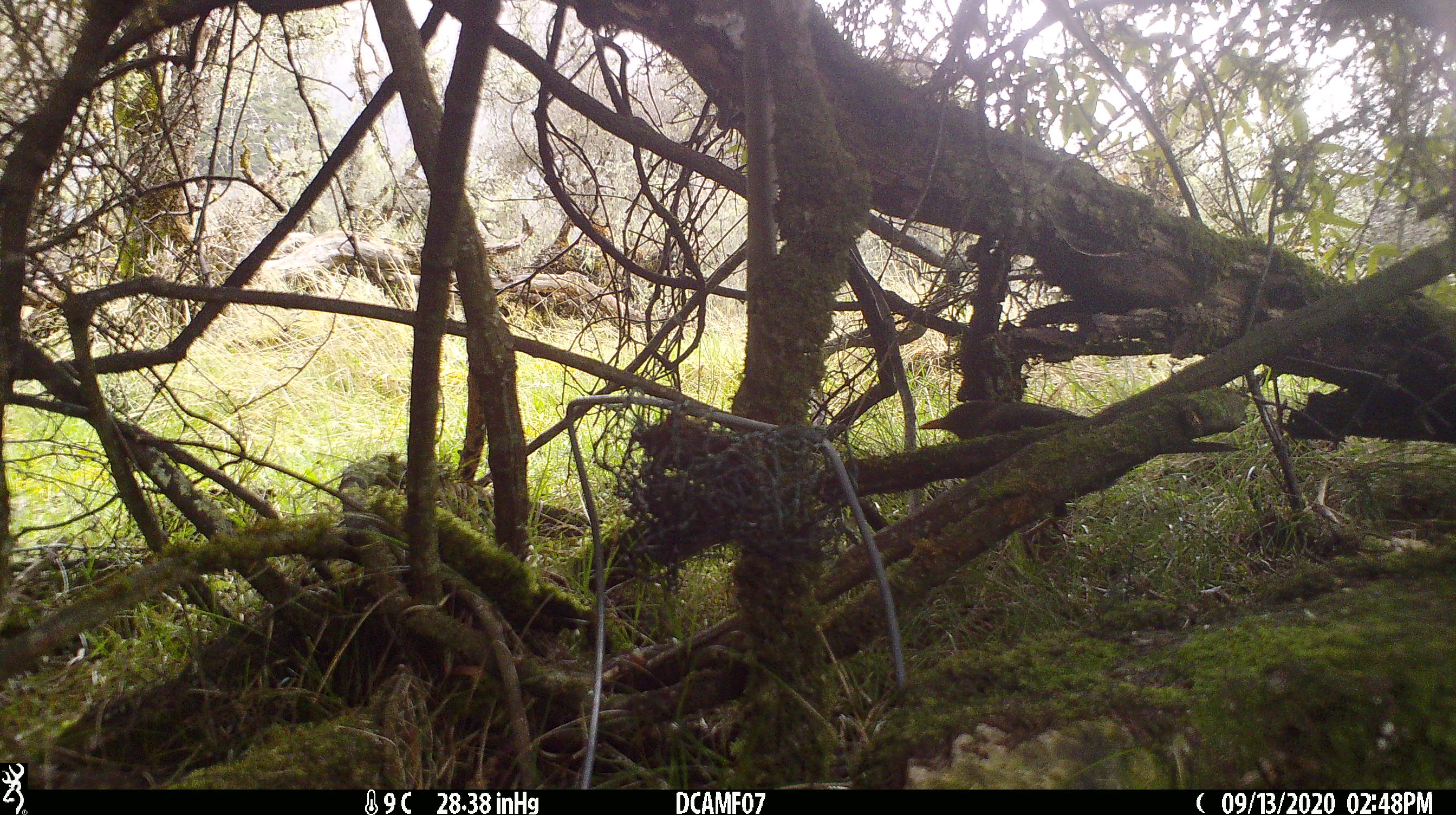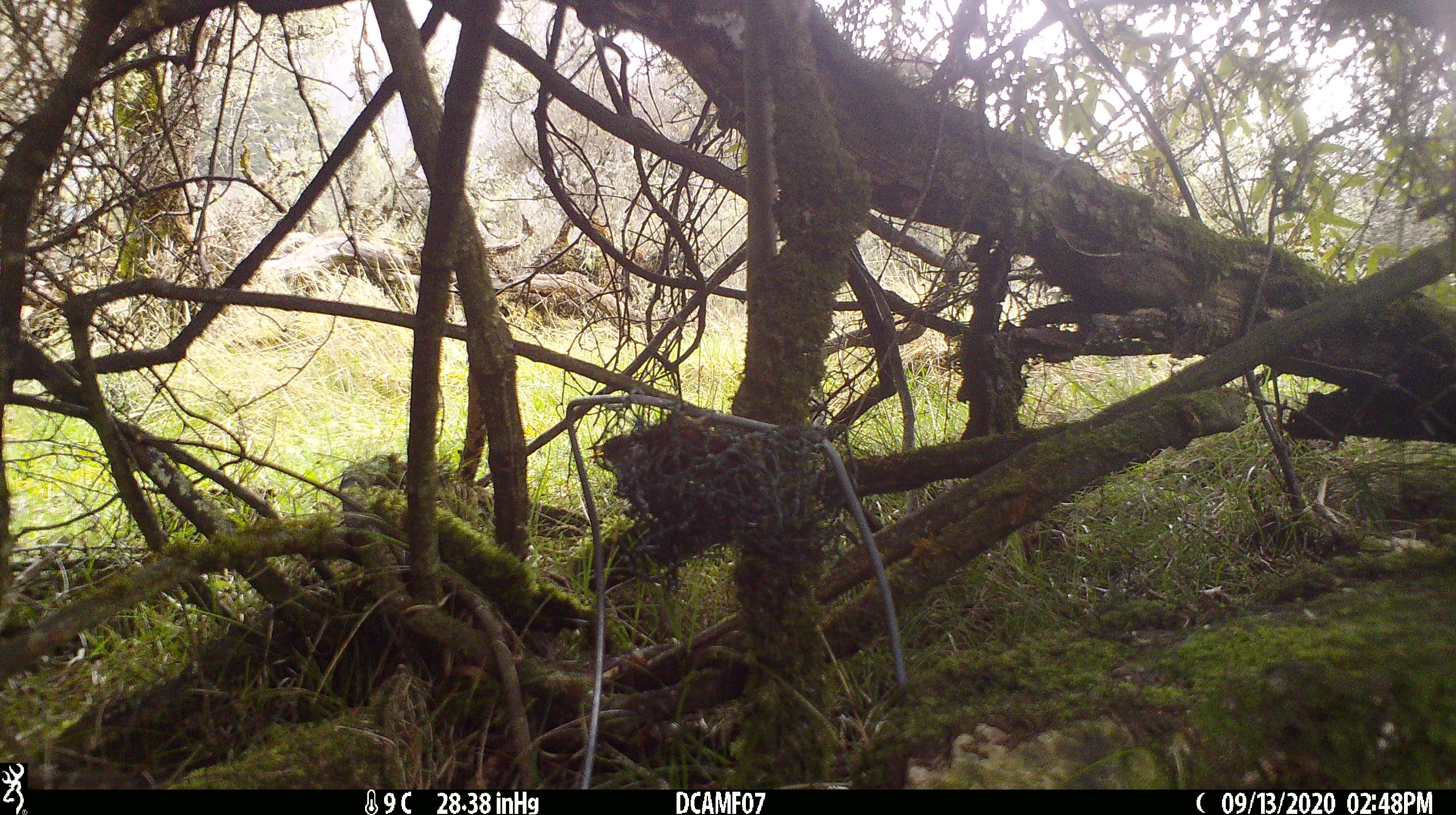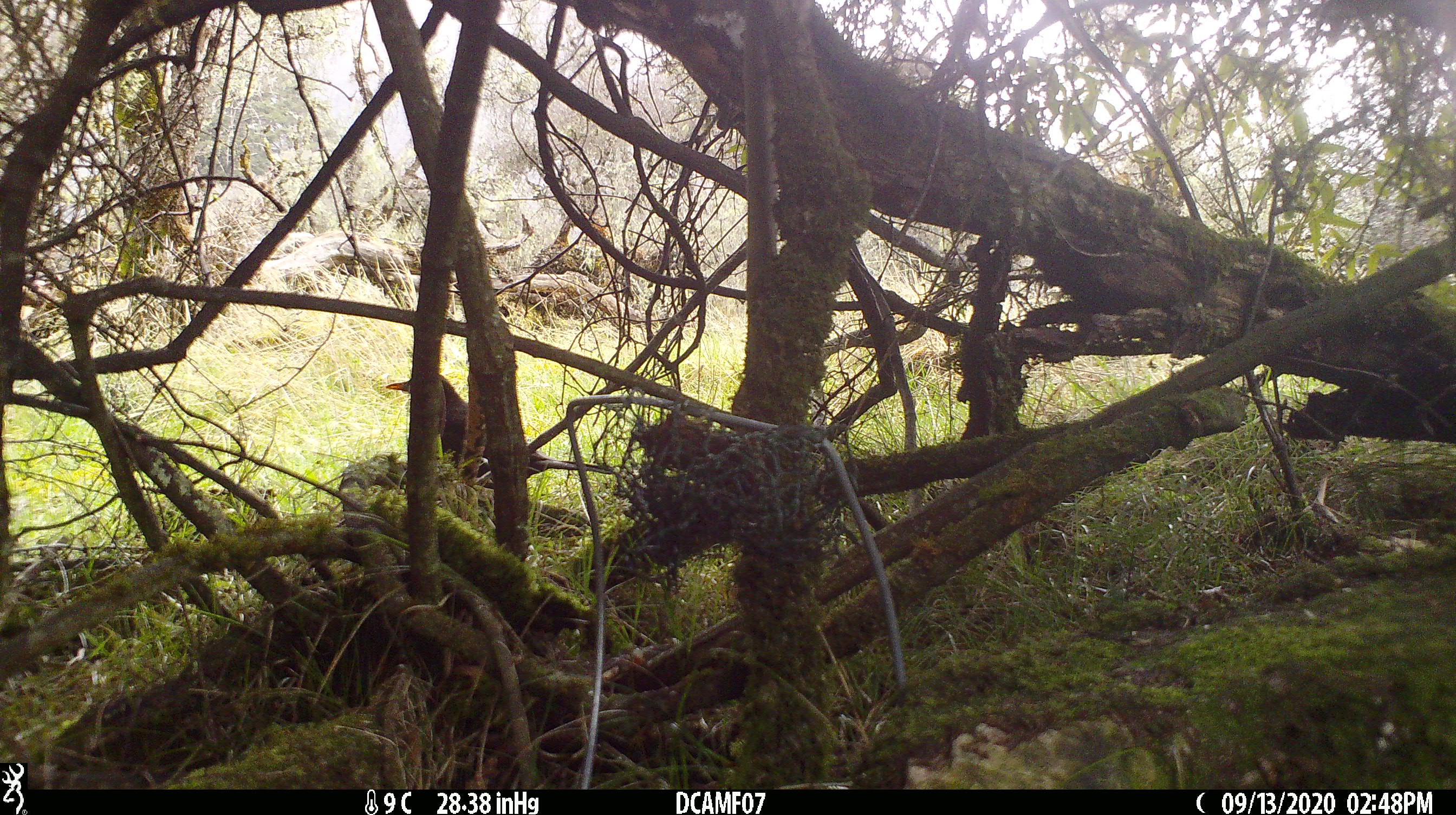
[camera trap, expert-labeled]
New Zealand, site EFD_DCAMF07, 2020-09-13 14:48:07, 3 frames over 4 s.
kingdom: Animalia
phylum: Chordata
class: Aves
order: Passeriformes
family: Turdidae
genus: Turdus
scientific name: Turdus merula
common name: eurasian blackbird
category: blackbird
Blackbird (eurasian blackbird) (Turdus merula).